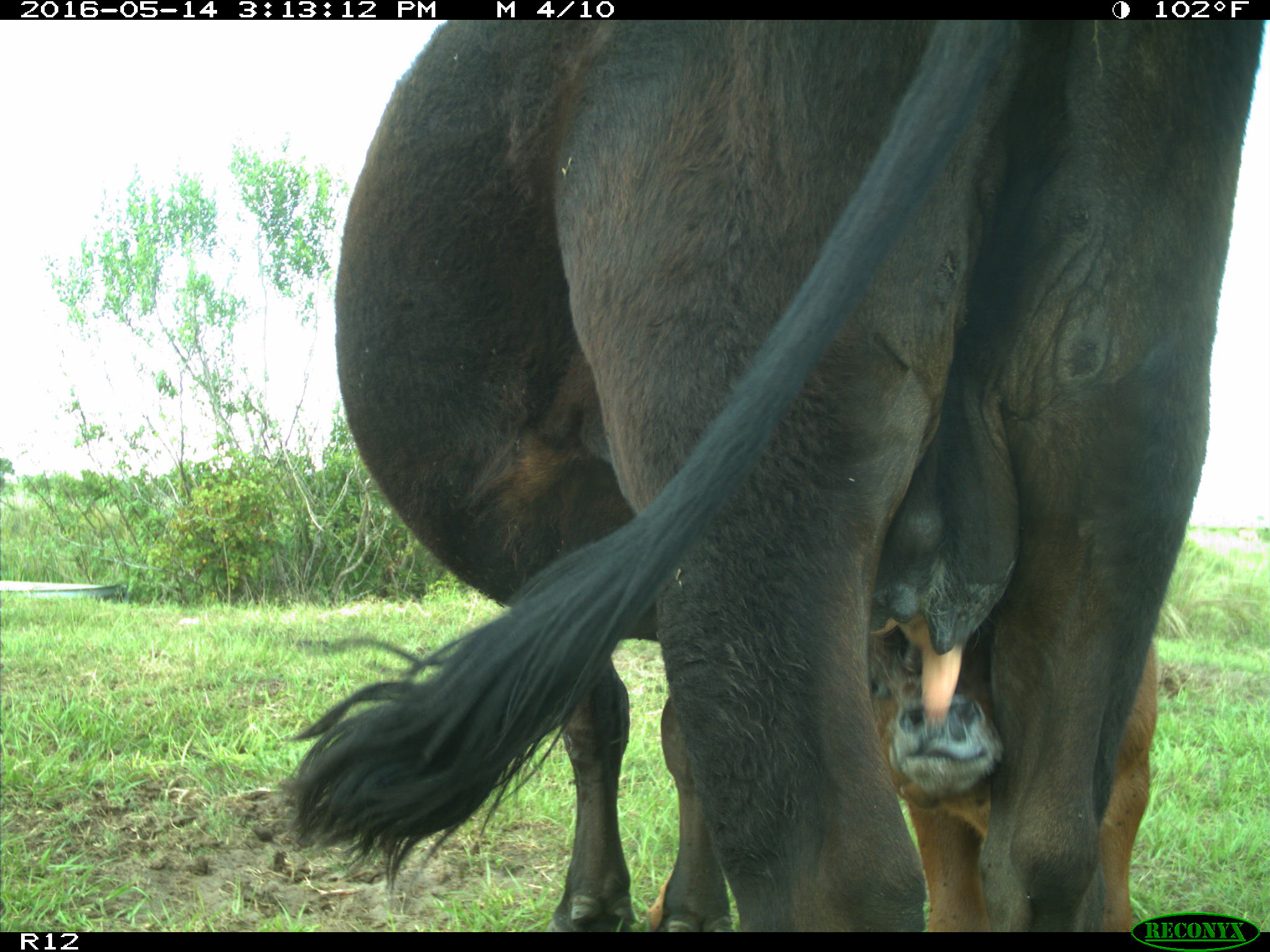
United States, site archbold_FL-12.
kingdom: Animalia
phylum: Chordata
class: Mammalia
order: Artiodactyla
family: Bovidae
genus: Bos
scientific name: Bos taurus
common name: domestic cow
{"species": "Bos taurus (domestic cow)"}